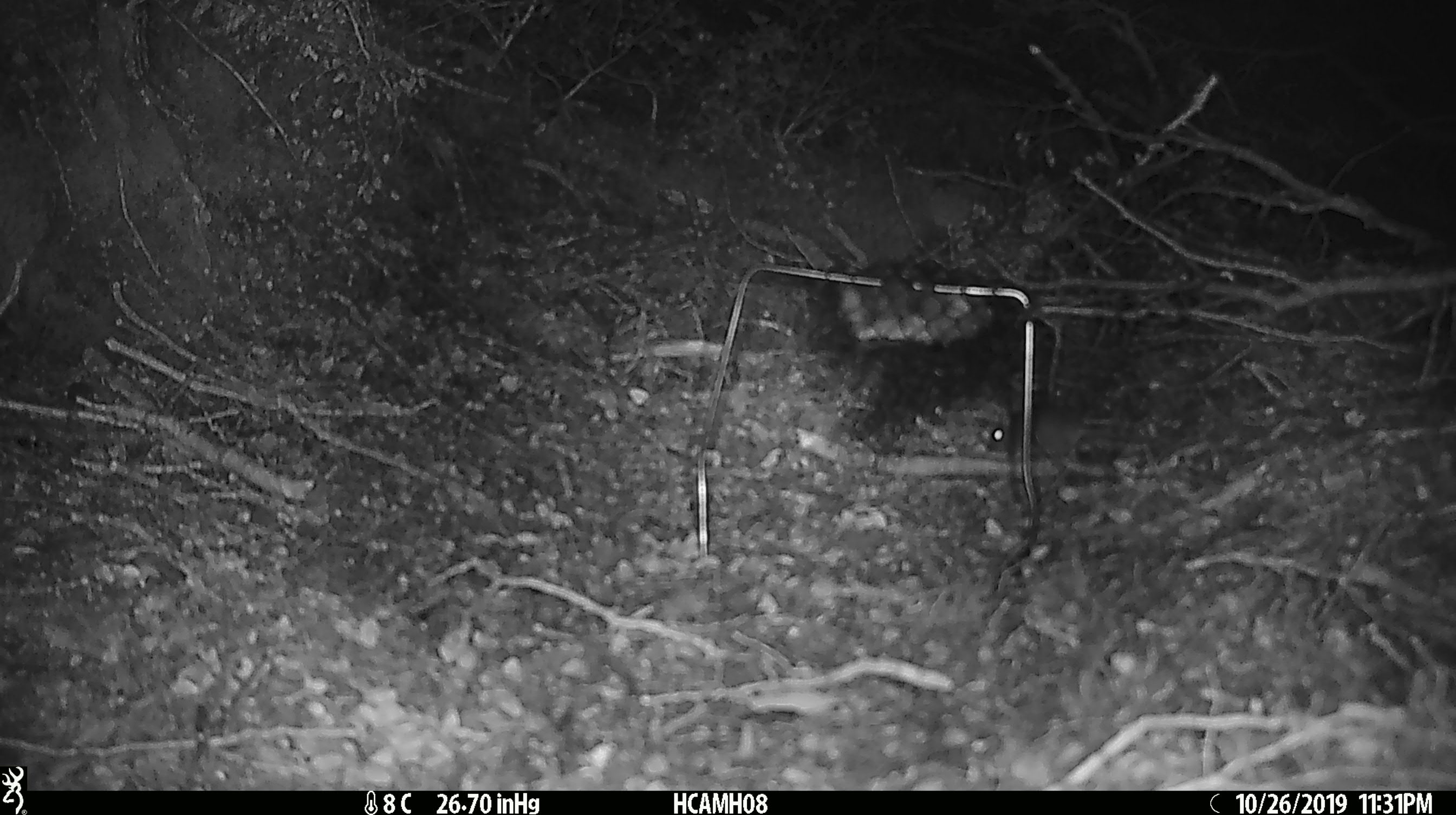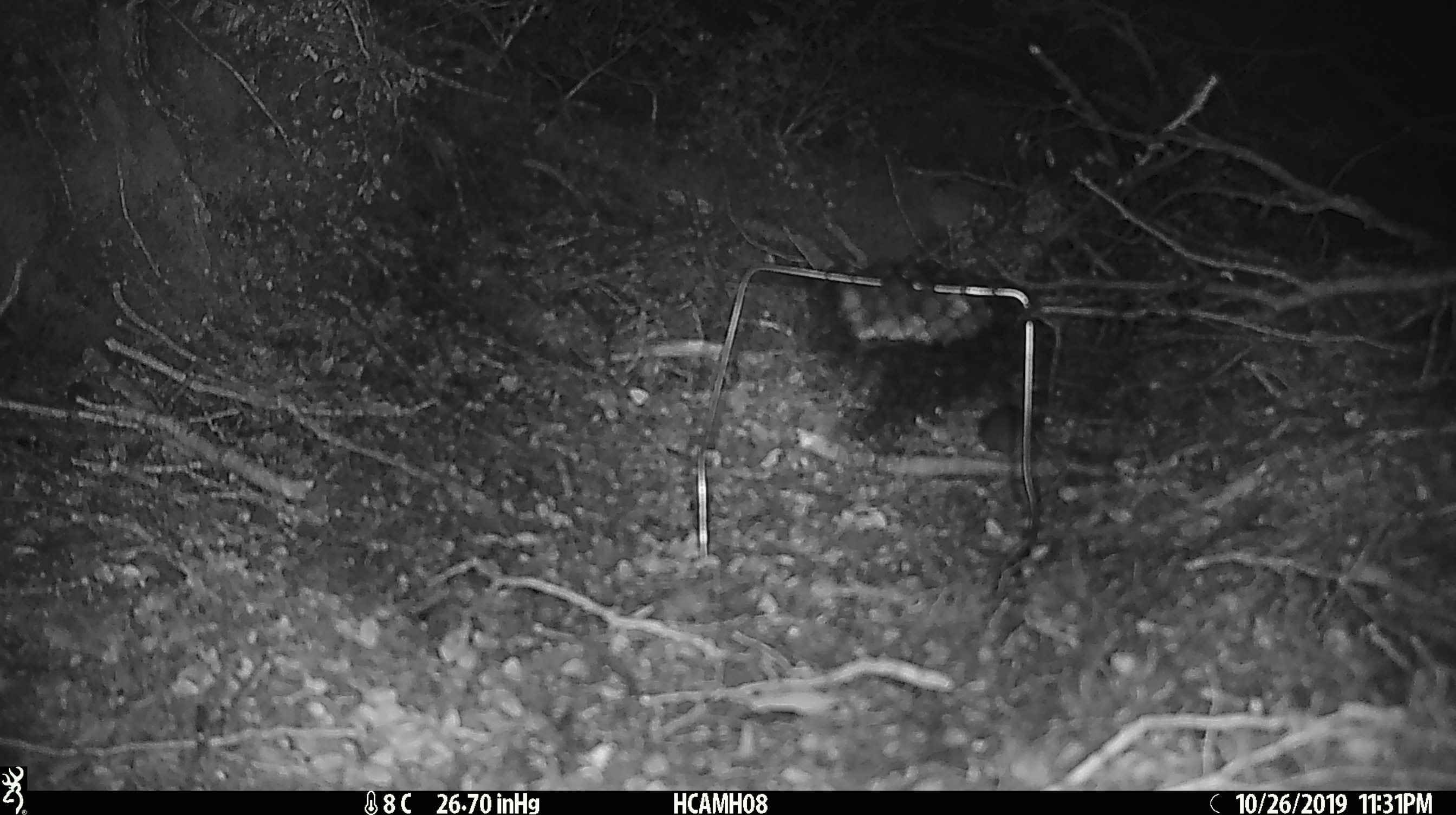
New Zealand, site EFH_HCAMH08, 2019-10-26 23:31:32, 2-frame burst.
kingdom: Animalia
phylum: Chordata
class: Mammalia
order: Rodentia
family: Muridae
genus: Mus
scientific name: Mus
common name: mouse